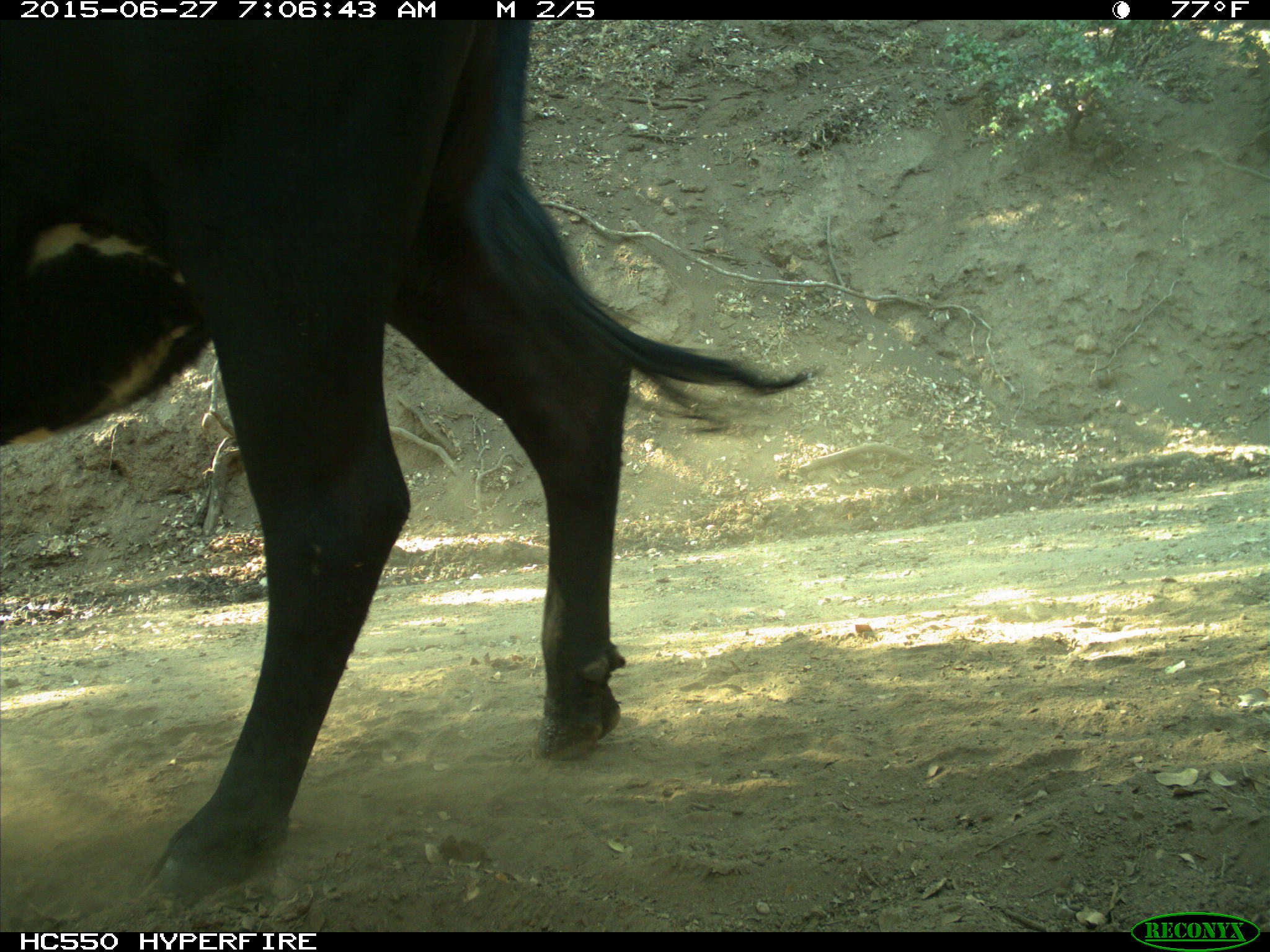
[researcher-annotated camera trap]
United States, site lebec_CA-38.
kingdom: Animalia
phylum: Chordata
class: Mammalia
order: Artiodactyla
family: Bovidae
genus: Bos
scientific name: Bos taurus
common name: domestic cow